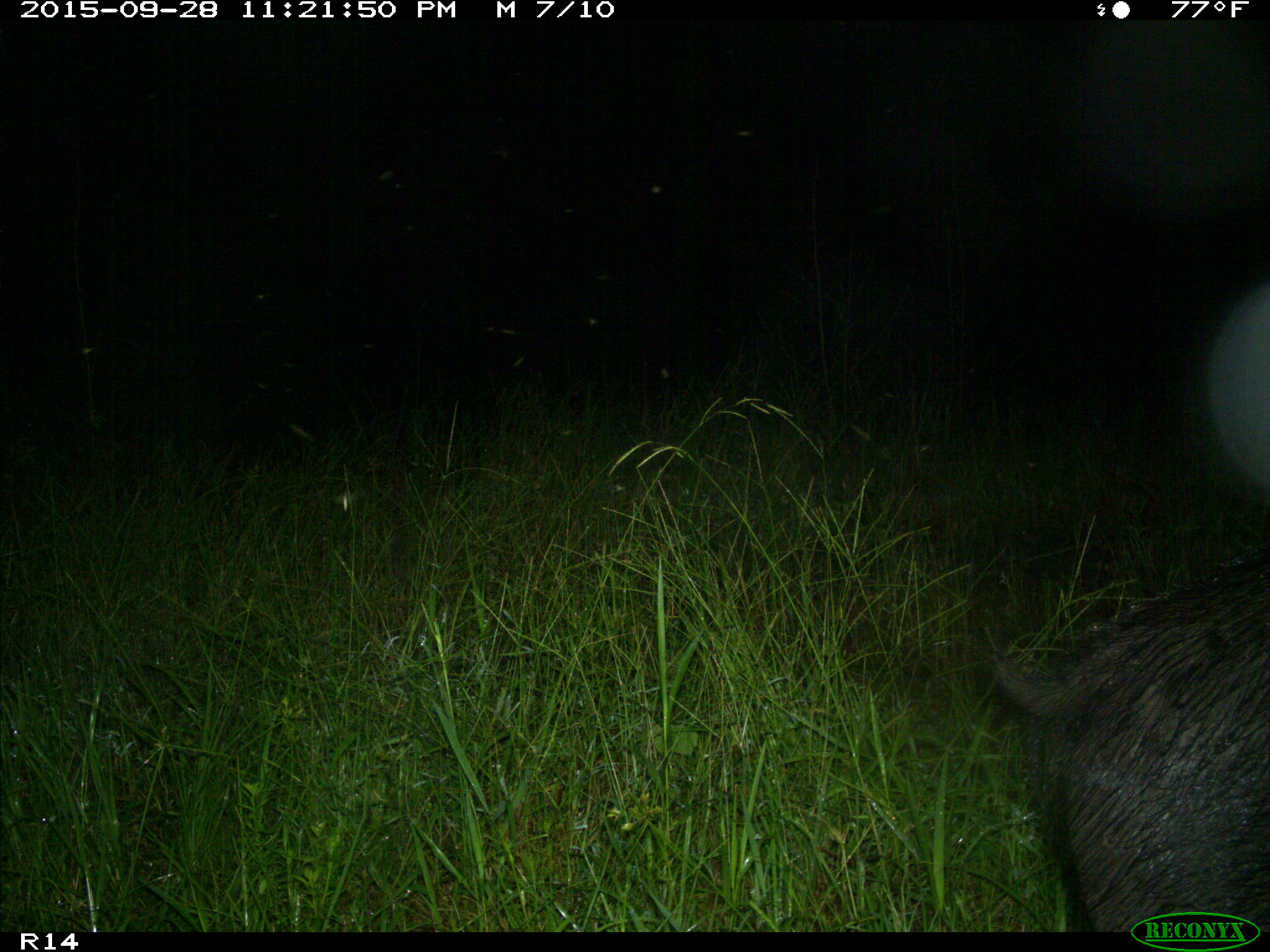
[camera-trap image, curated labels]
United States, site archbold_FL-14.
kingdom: Animalia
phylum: Chordata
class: Mammalia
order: Artiodactyla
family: Suidae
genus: Sus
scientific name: Sus scrofa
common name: wild boar